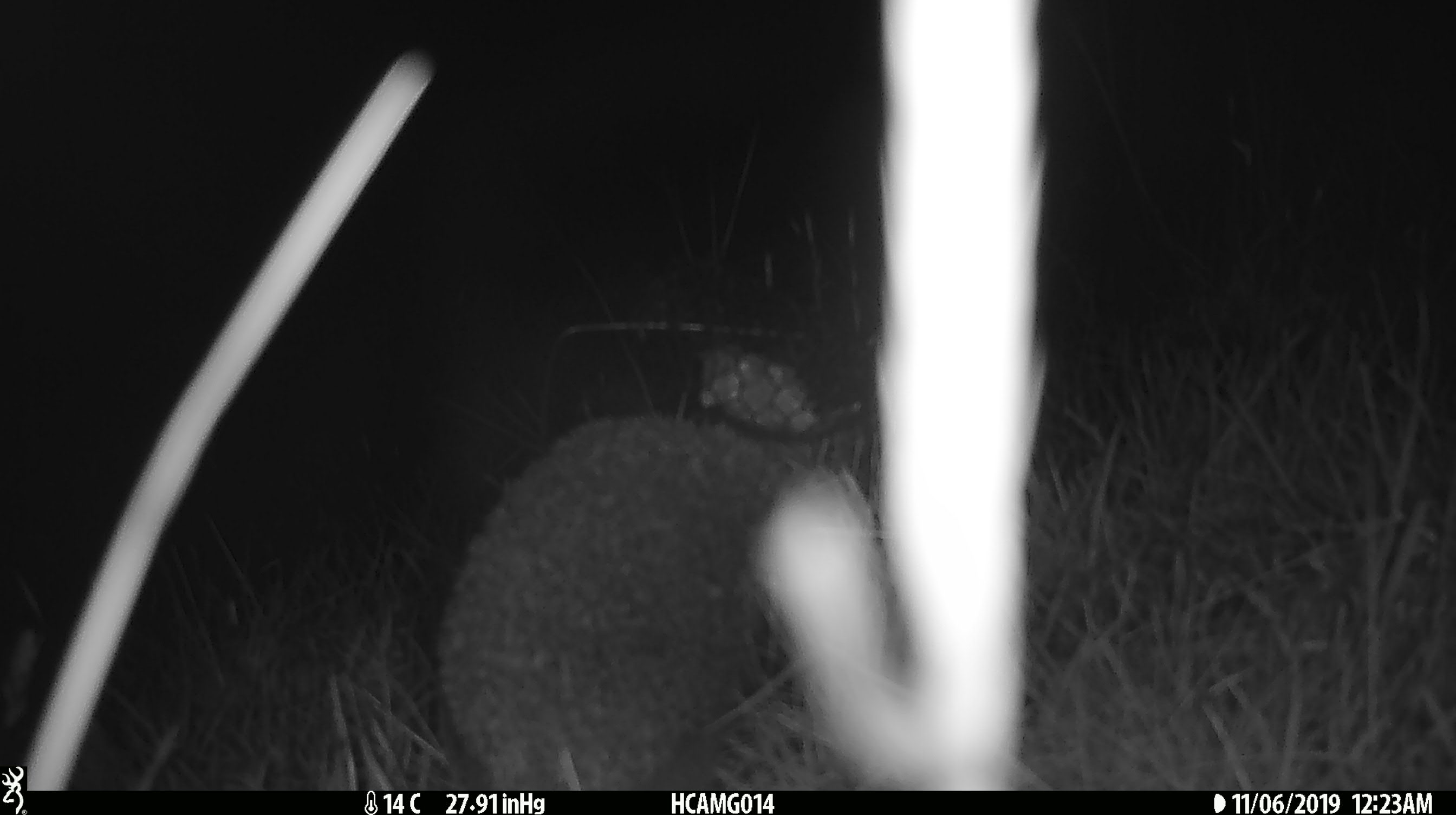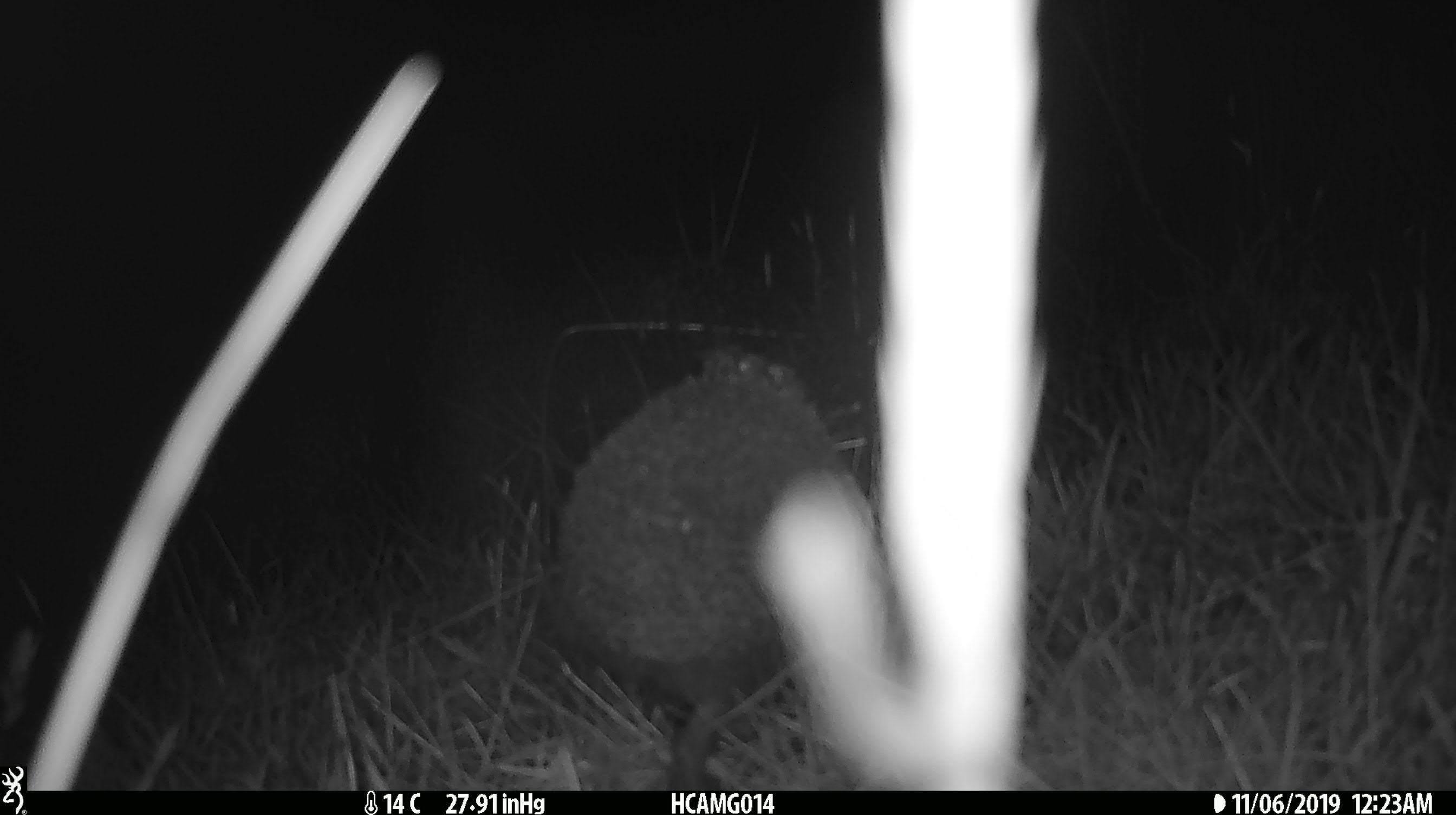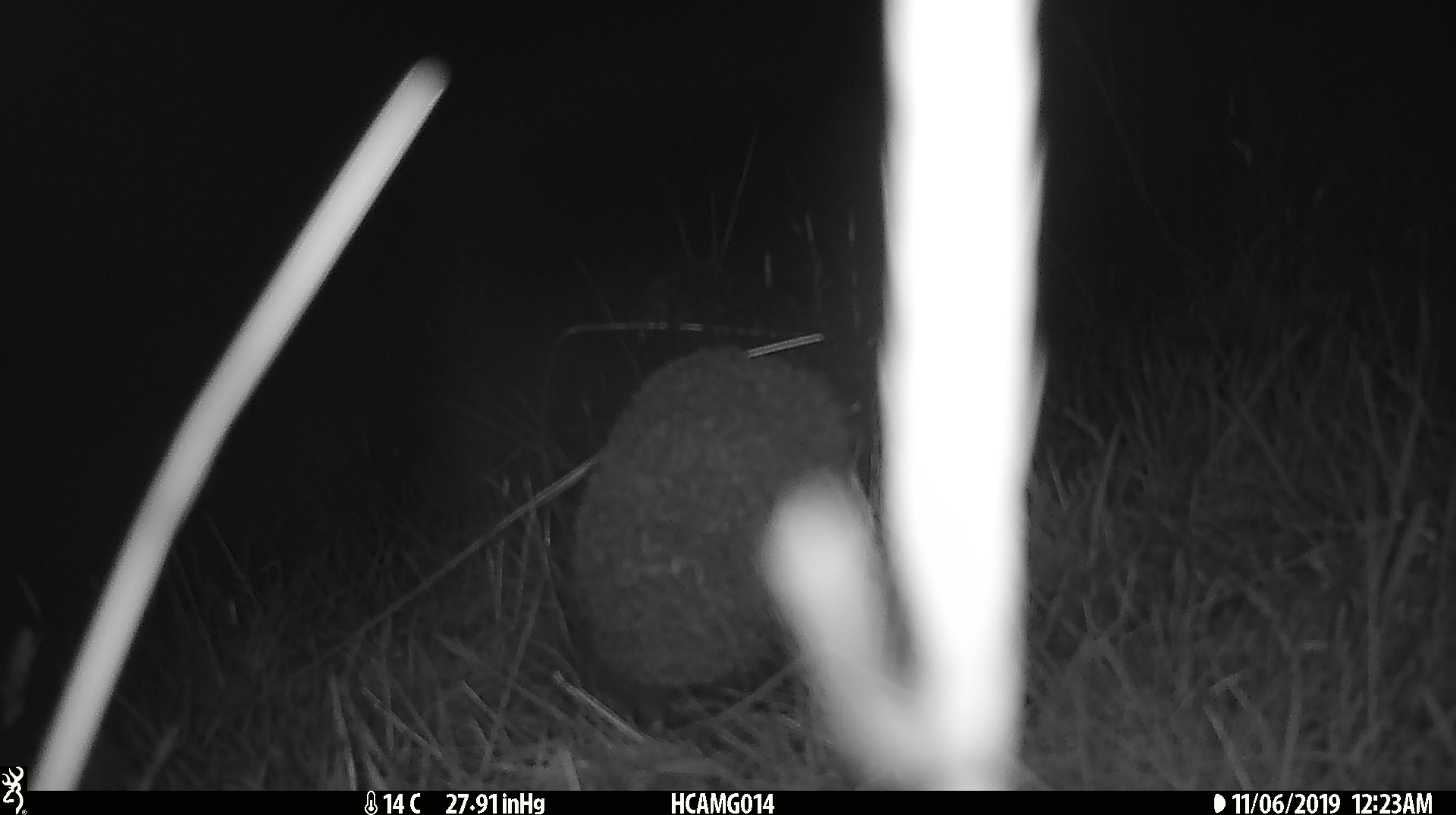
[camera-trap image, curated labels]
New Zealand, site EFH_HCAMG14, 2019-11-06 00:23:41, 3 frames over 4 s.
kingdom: Animalia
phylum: Chordata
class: Mammalia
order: Eulipotyphla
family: Erinaceidae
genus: Erinaceus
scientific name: Erinaceus europaeus europaeus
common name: european hedgehog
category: hedgehog